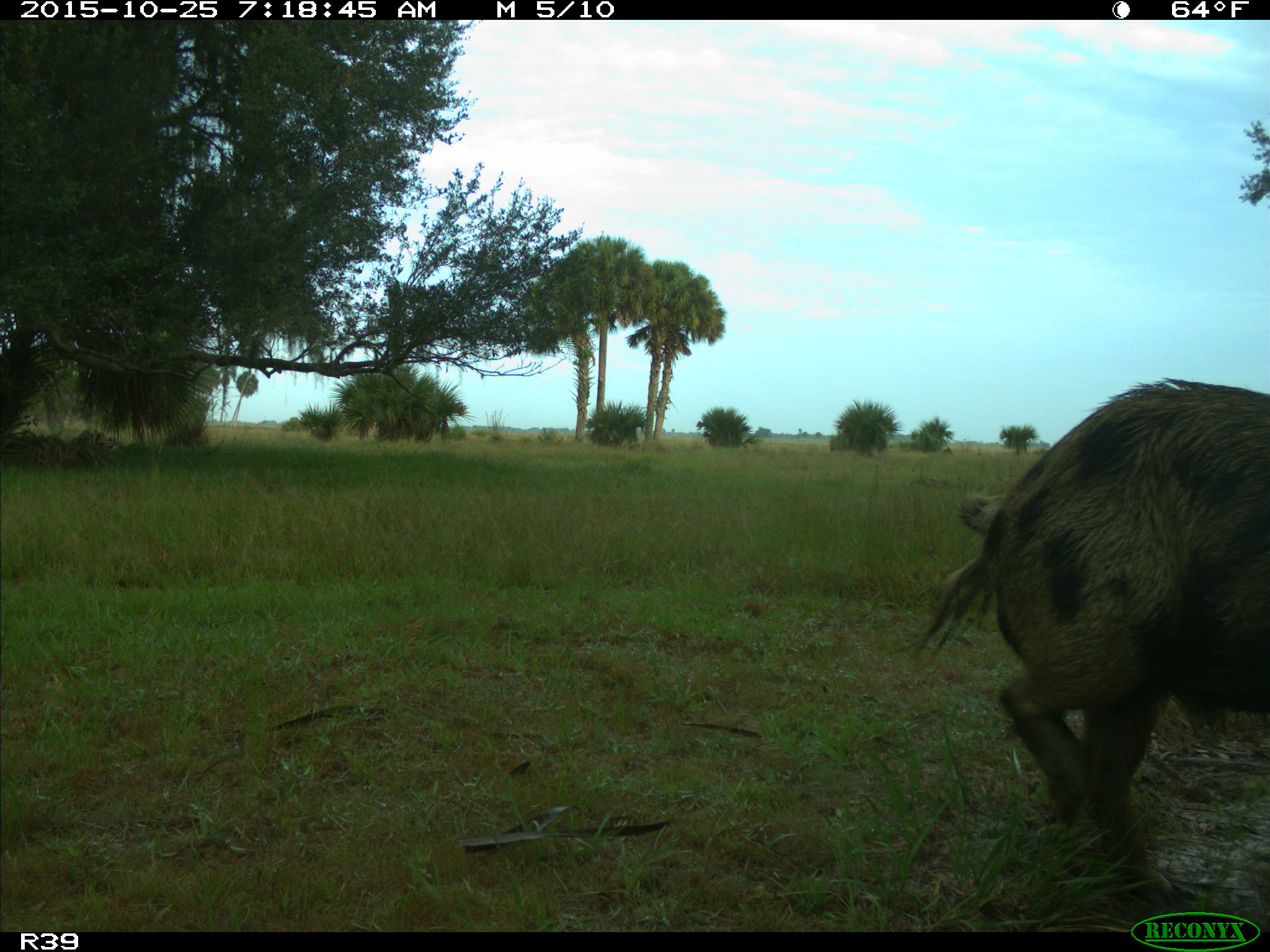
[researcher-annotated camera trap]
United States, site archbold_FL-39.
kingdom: Animalia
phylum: Chordata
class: Mammalia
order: Artiodactyla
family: Suidae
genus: Sus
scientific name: Sus scrofa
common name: wild boar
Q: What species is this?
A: Sus scrofa (wild boar).